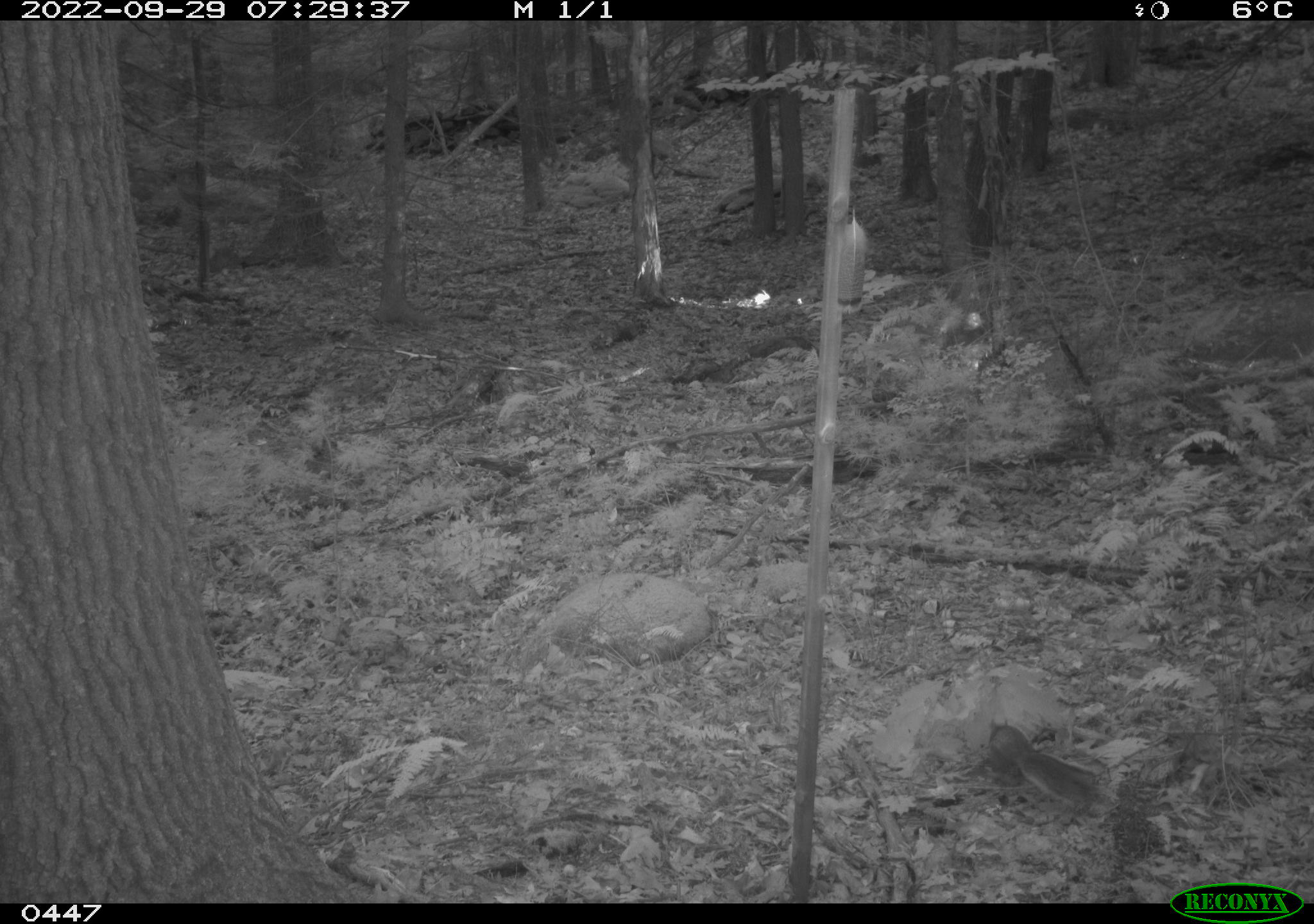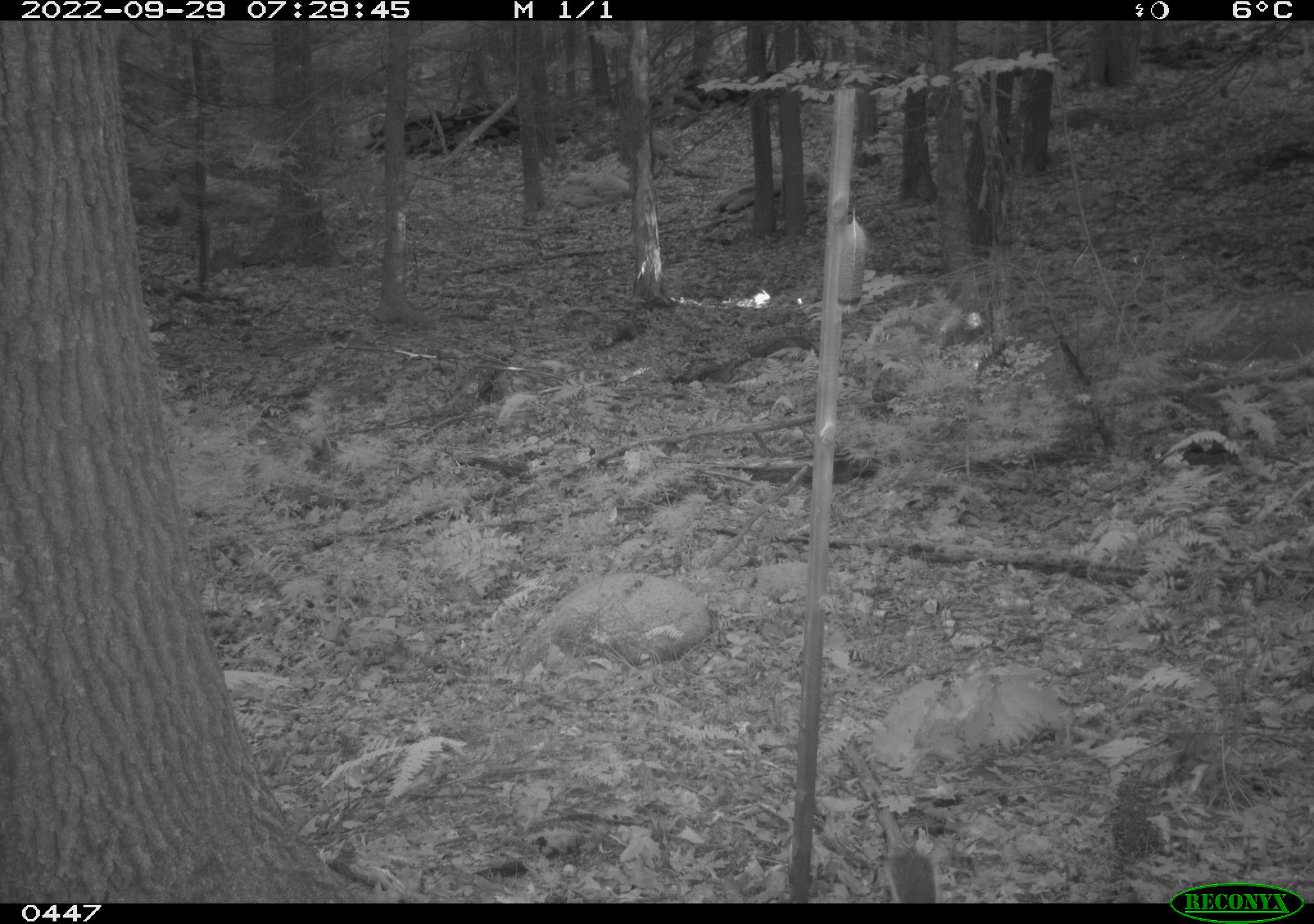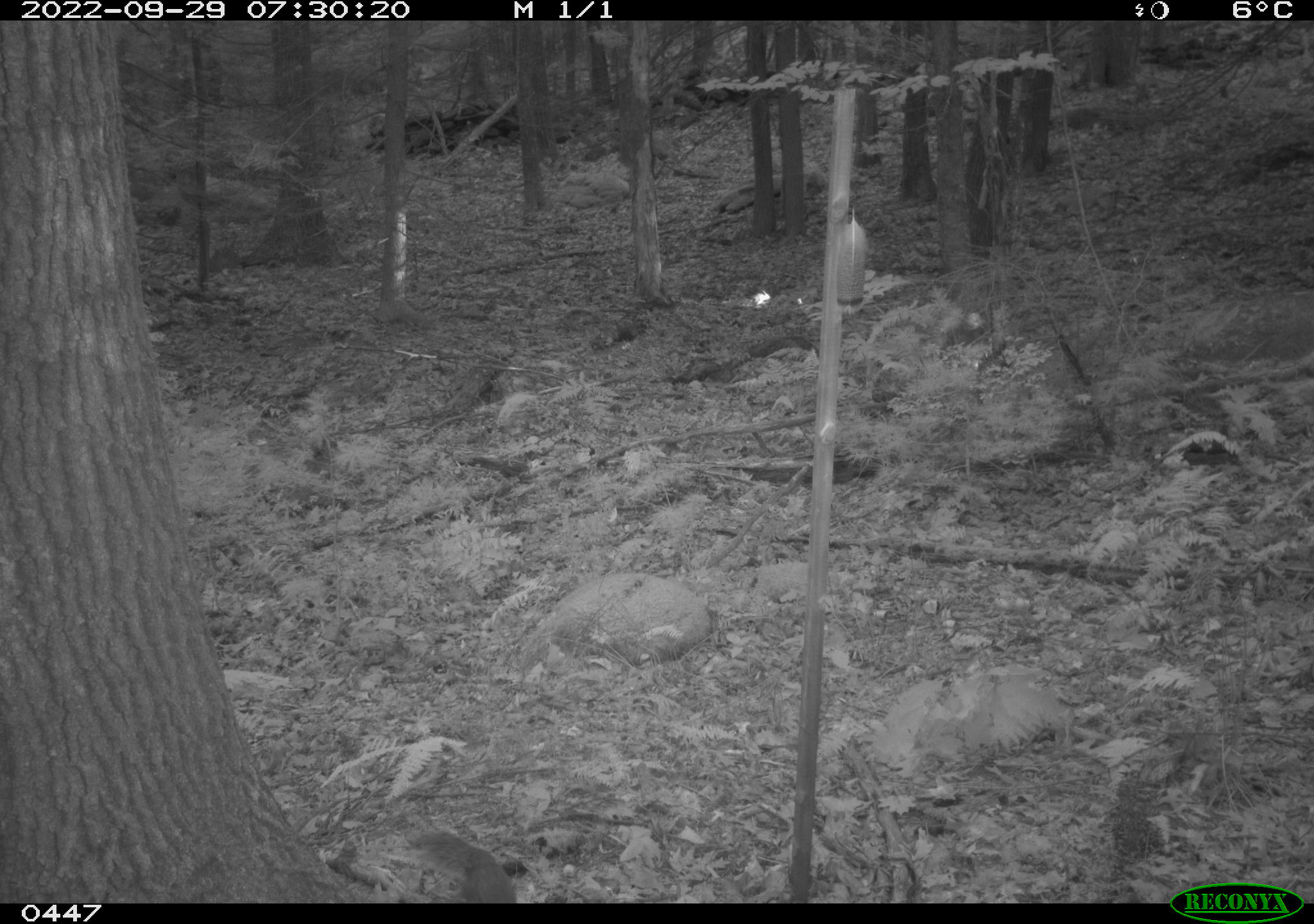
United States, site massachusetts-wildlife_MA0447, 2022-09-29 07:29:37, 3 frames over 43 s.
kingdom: Animalia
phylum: Chordata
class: Mammalia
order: Rodentia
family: Sciuridae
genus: Sciurus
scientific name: Sciurus carolinensis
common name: gray squirrel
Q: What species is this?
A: Gray squirrel (Sciurus carolinensis).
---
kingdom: Animalia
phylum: Chordata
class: Mammalia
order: Rodentia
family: Sciuridae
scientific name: Sciuridae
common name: squirrel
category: squirrel sp.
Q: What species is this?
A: Squirrel sp. (squirrel) (Sciuridae).